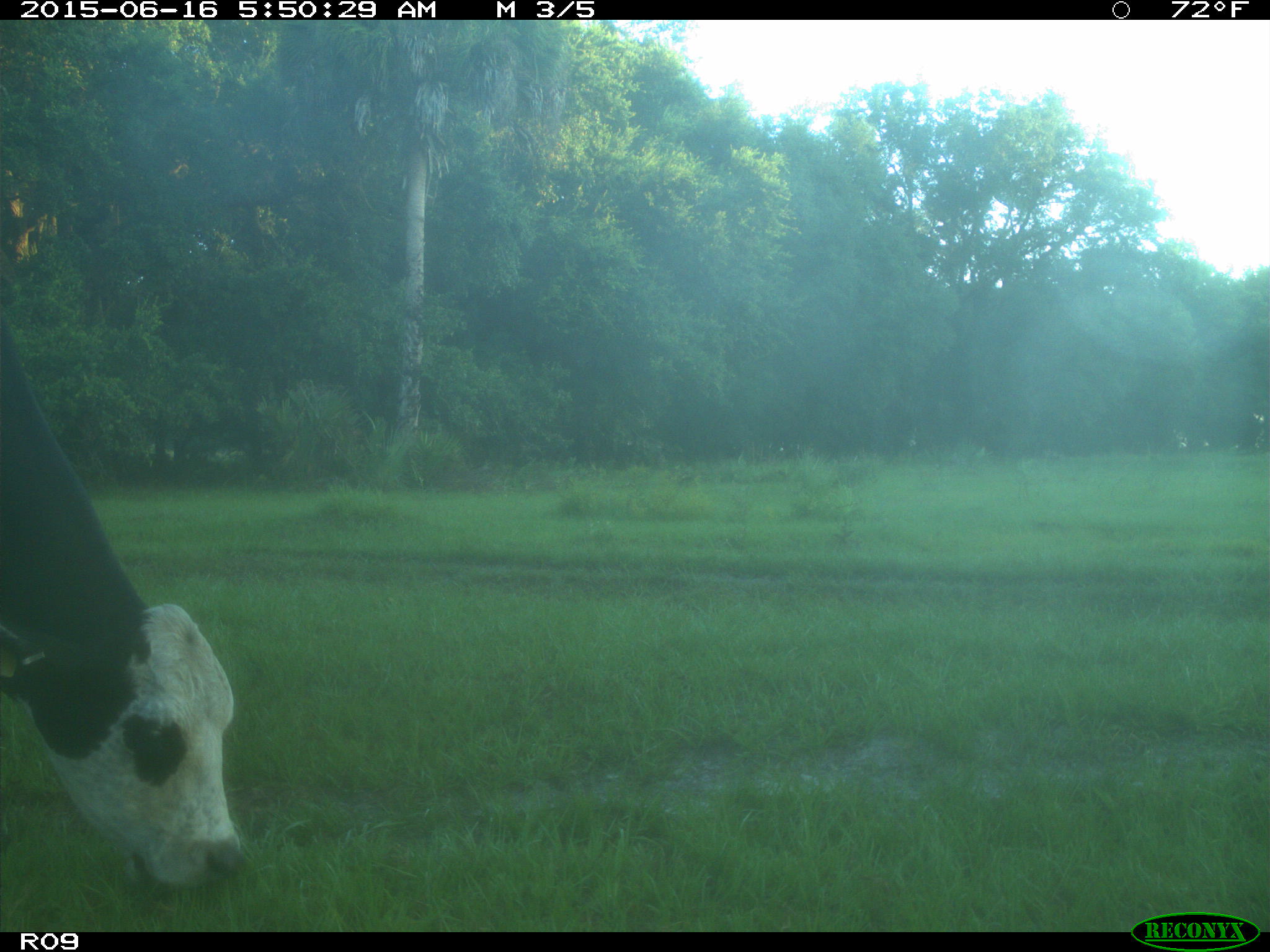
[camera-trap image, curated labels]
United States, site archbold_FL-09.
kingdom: Animalia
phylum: Chordata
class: Mammalia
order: Artiodactyla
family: Bovidae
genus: Bos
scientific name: Bos taurus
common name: domestic cow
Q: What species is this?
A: Bos taurus (domestic cow).